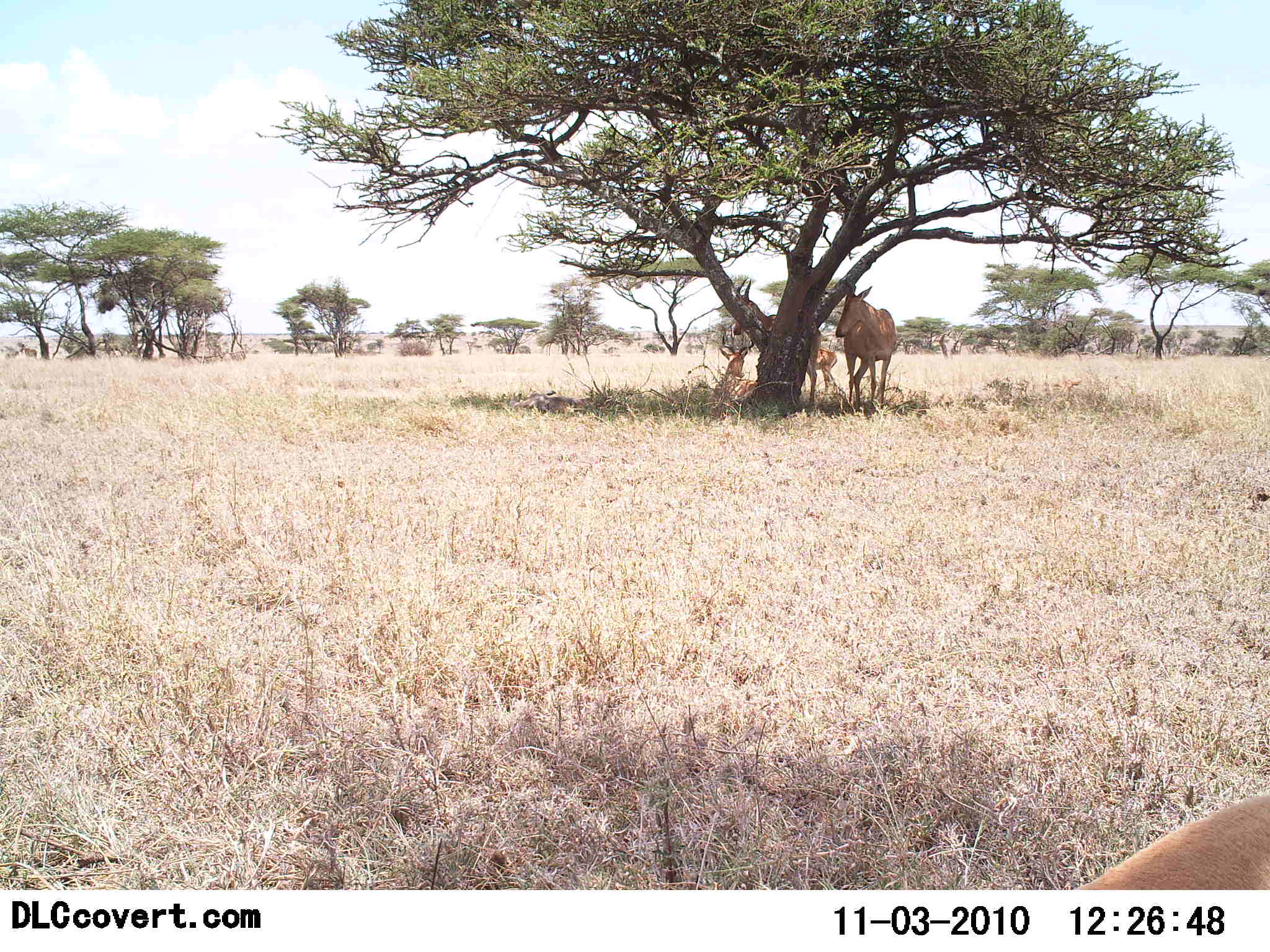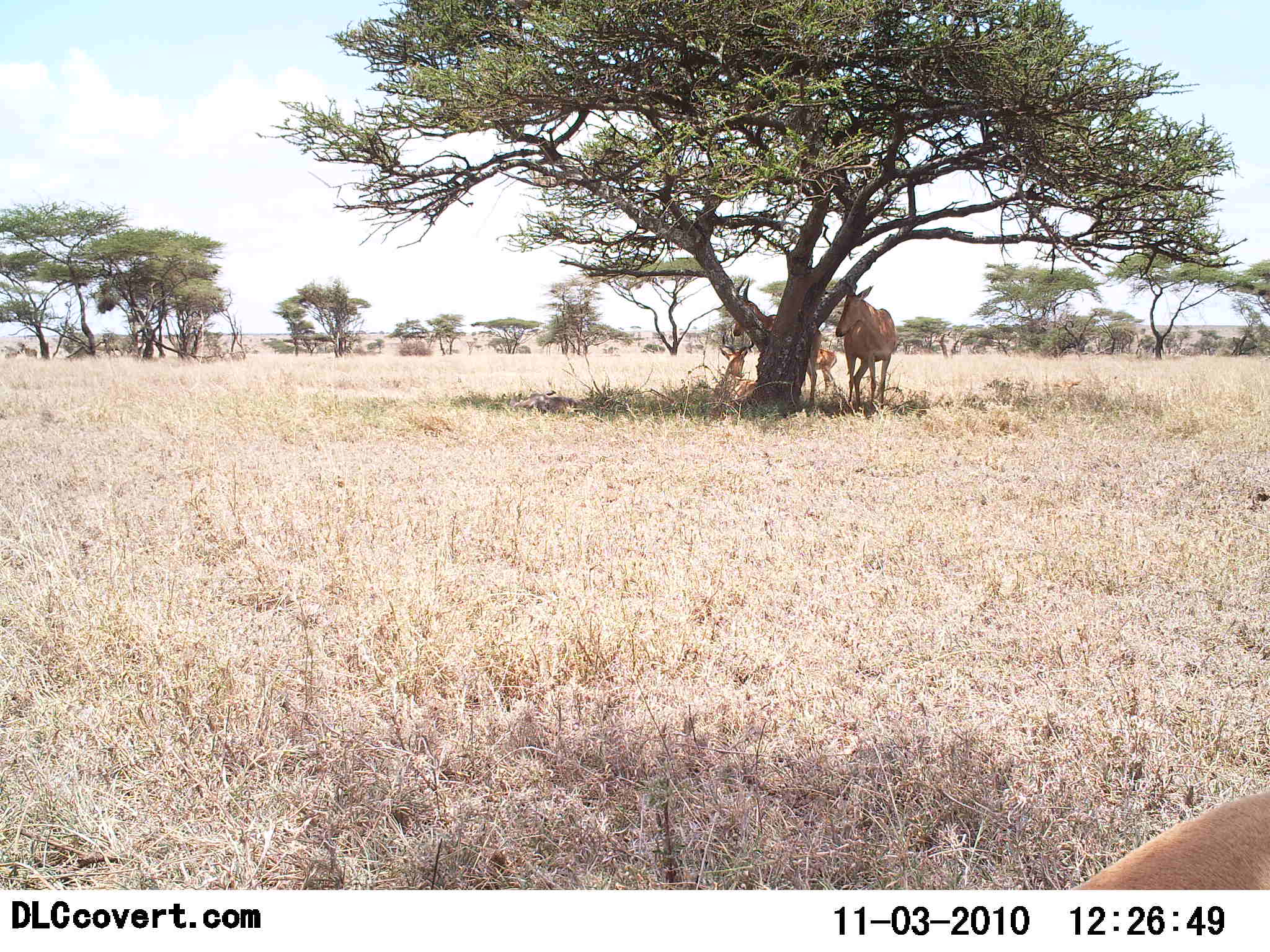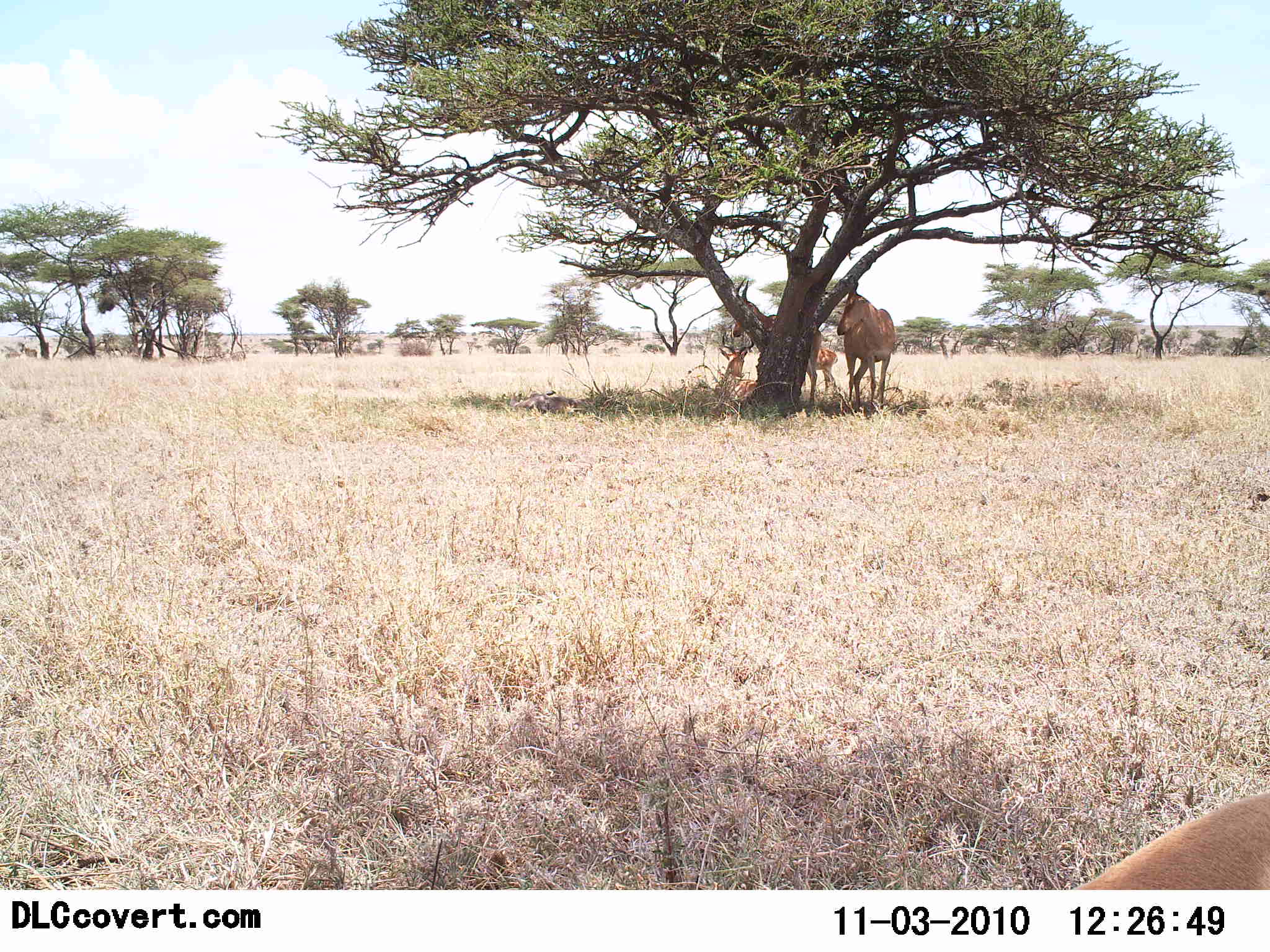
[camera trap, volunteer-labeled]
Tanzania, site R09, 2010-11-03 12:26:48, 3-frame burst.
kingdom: Animalia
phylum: Chordata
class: Mammalia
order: Artiodactyla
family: Bovidae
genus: Alcelaphus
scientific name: Alcelaphus buselaphus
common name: hartebeest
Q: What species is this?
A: Hartebeest (Alcelaphus buselaphus).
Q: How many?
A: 4.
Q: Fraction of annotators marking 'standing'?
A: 78%.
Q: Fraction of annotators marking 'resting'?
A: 89%.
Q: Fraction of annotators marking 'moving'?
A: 0%.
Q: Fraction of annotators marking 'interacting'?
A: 0%.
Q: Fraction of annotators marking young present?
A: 22%.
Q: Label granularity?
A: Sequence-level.